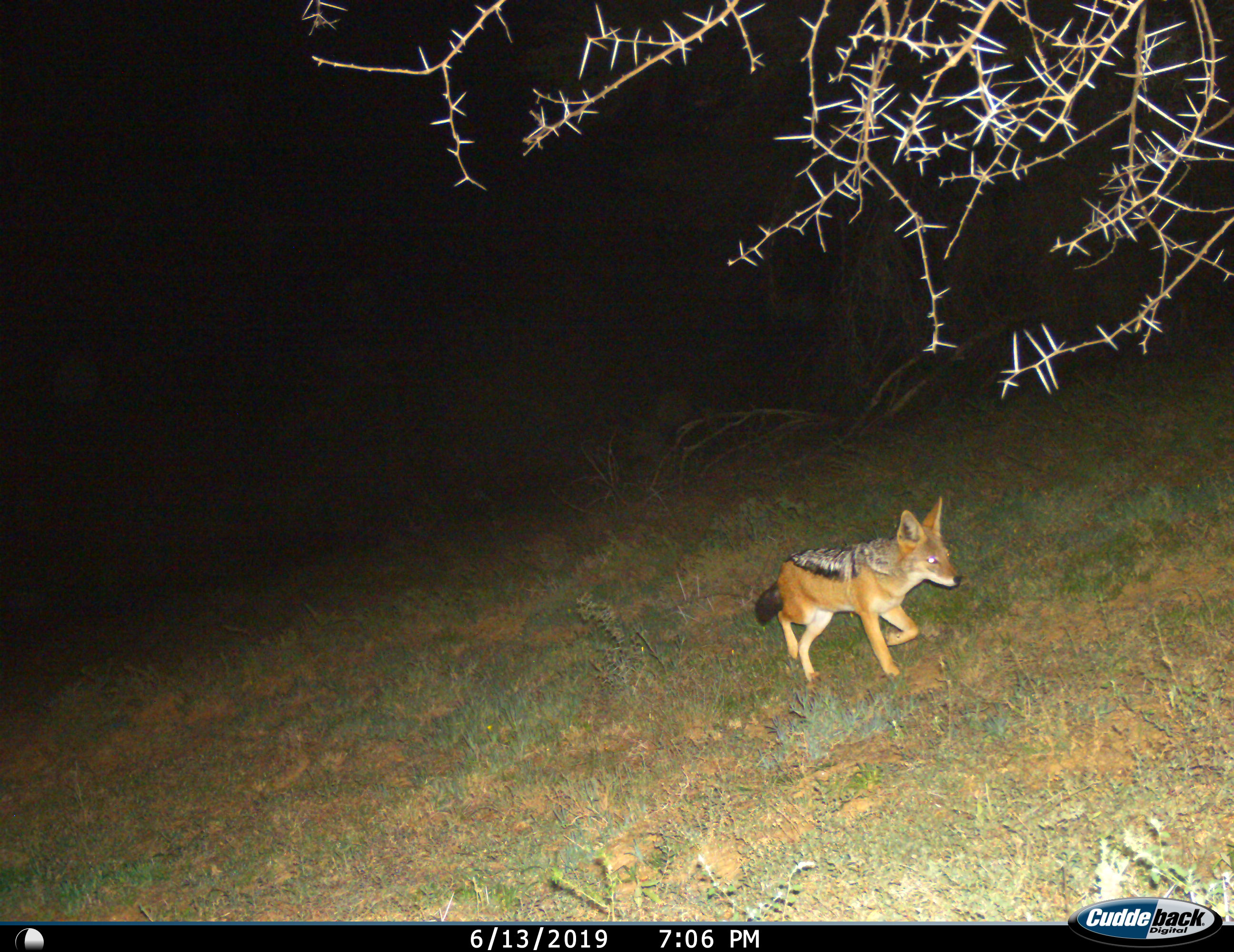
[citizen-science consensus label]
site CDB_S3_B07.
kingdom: Animalia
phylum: Chordata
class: Mammalia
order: Carnivora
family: Canidae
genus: Lupulella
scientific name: Lupulella mesomelas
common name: black-backed jackal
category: jackalblackbacked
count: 1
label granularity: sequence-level